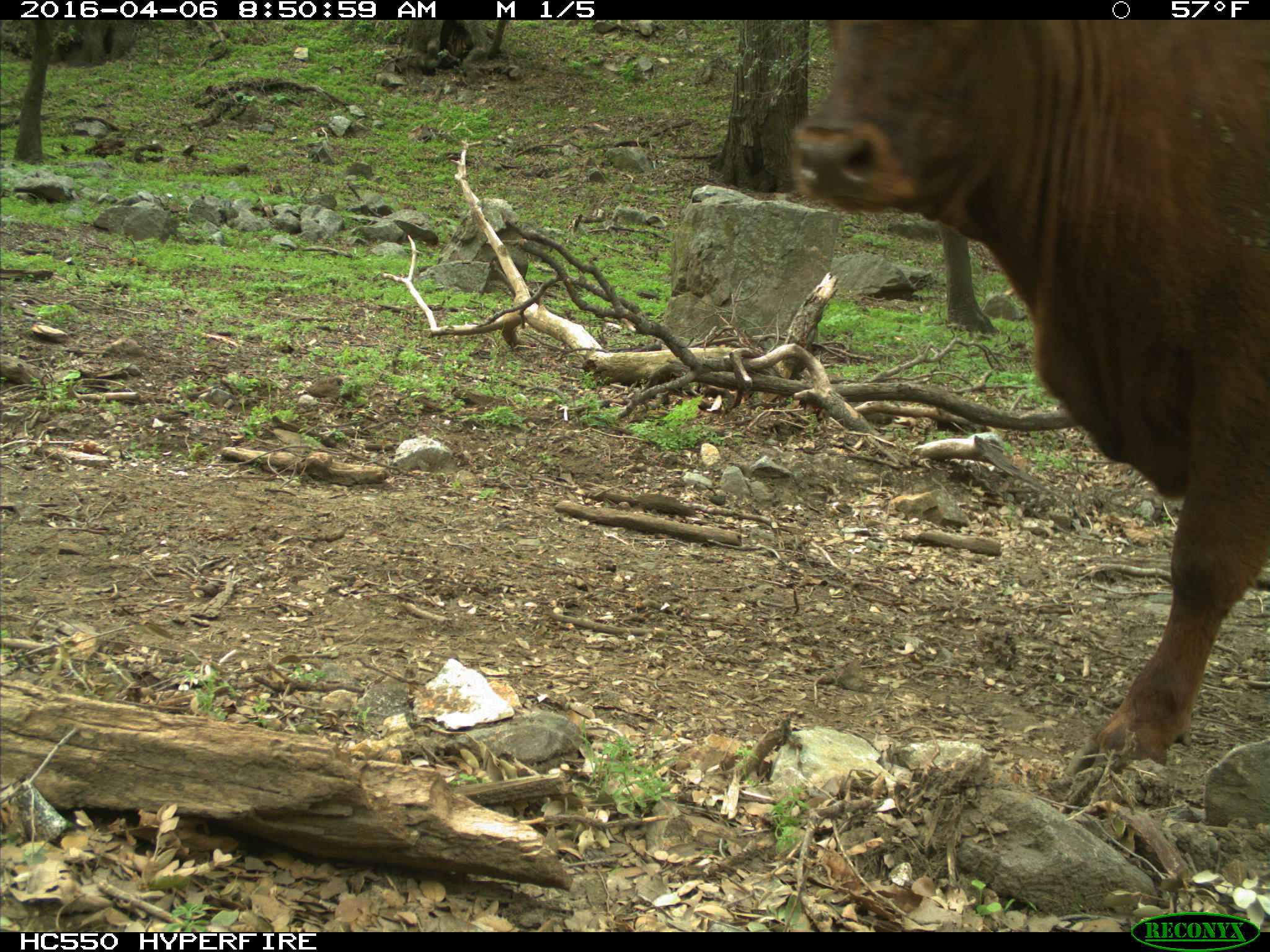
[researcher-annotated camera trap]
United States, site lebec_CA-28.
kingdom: Animalia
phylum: Chordata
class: Mammalia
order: Artiodactyla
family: Bovidae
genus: Bos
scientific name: Bos taurus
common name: domestic cow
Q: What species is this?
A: Bos taurus (domestic cow).